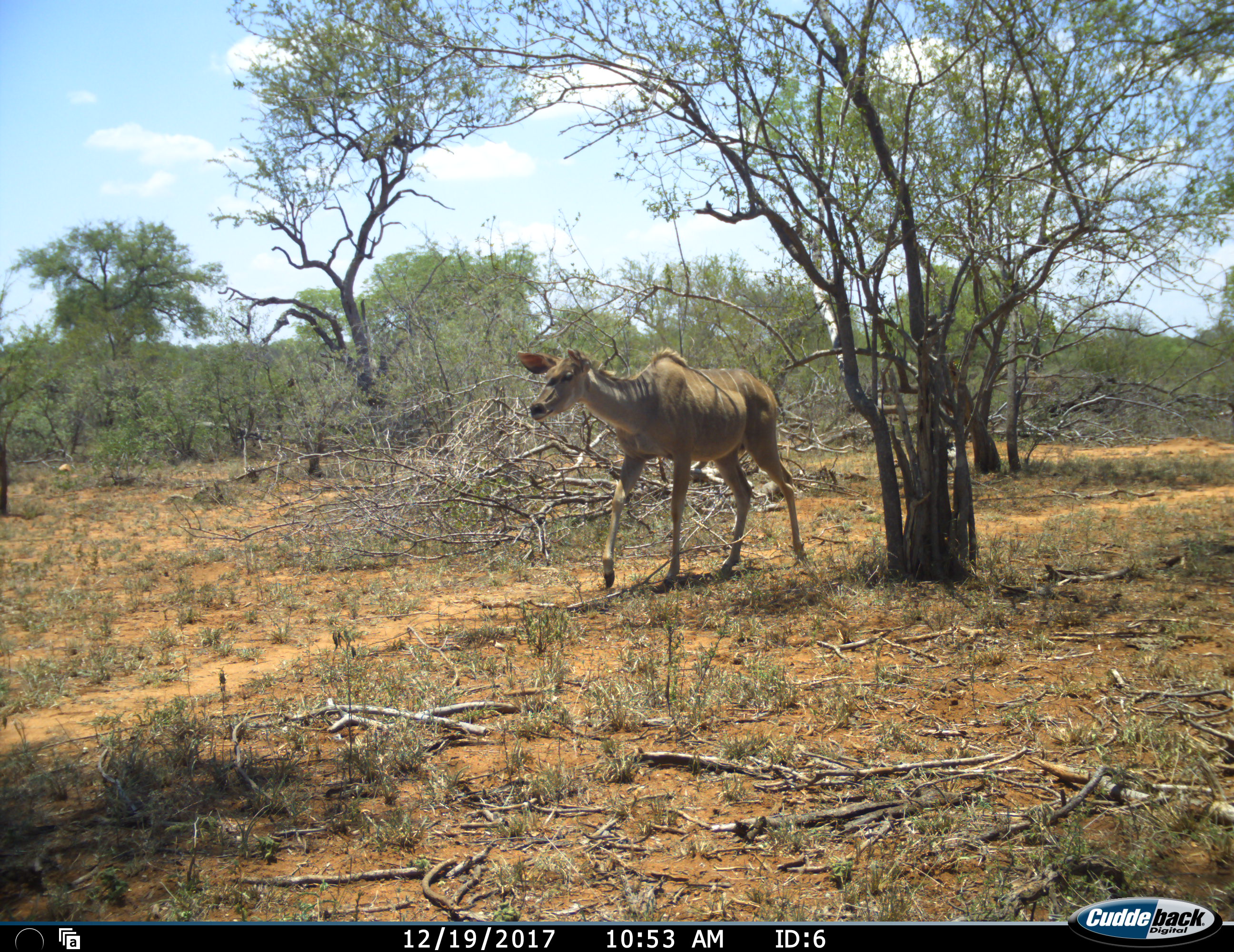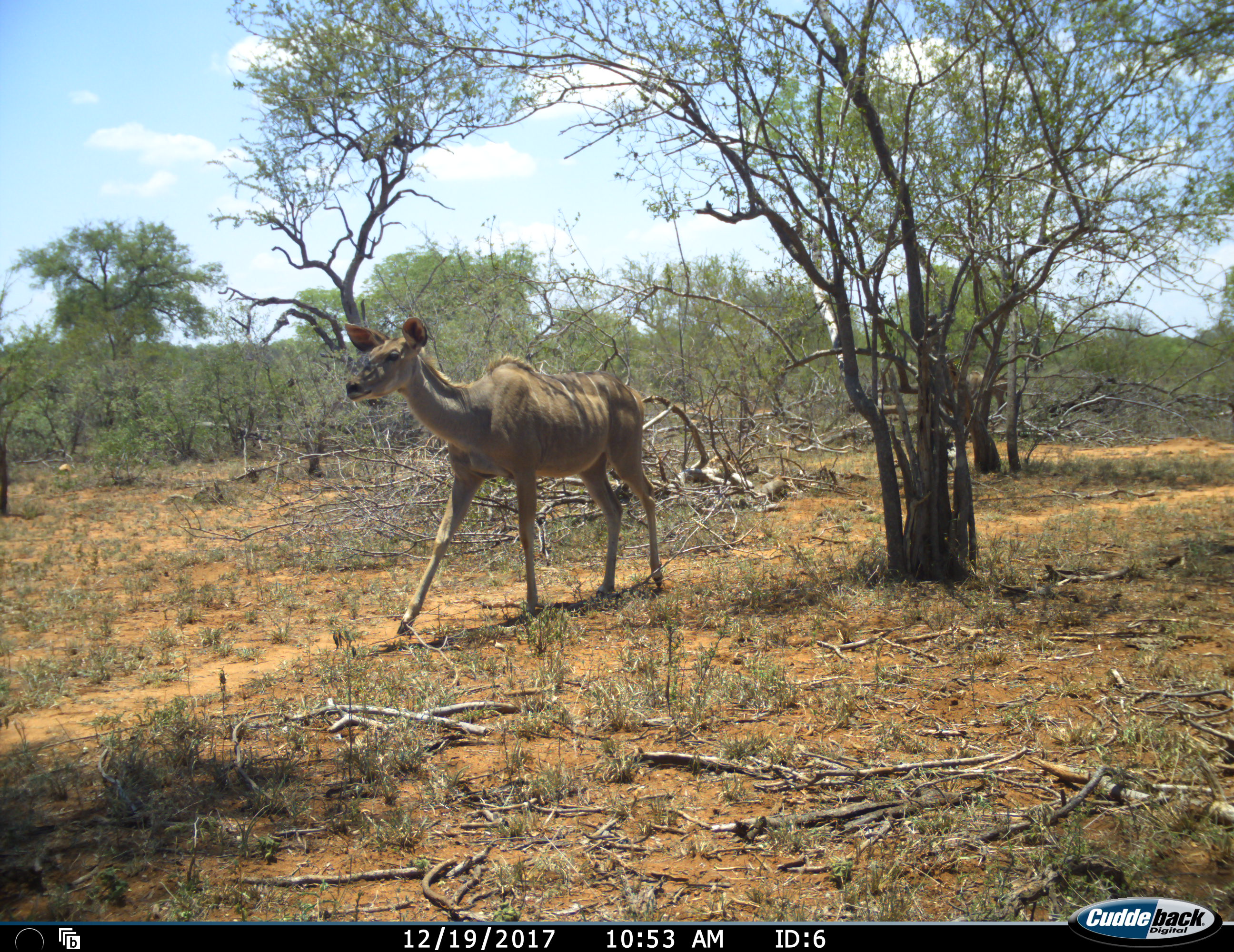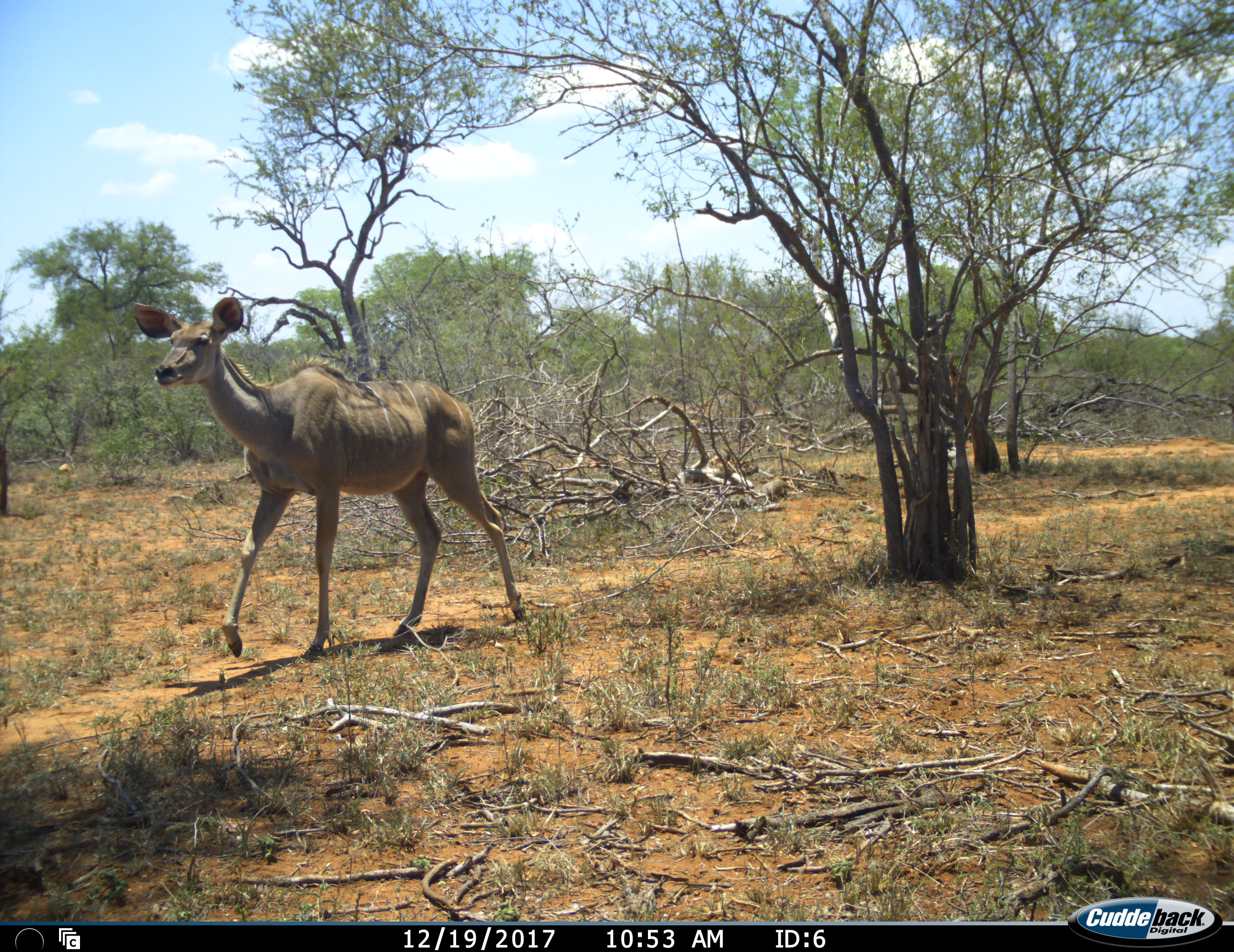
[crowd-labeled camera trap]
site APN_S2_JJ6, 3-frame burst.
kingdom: Animalia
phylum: Chordata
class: Mammalia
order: Artiodactyla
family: Bovidae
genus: Tragelaphus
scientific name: Tragelaphus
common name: kudu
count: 2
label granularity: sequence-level